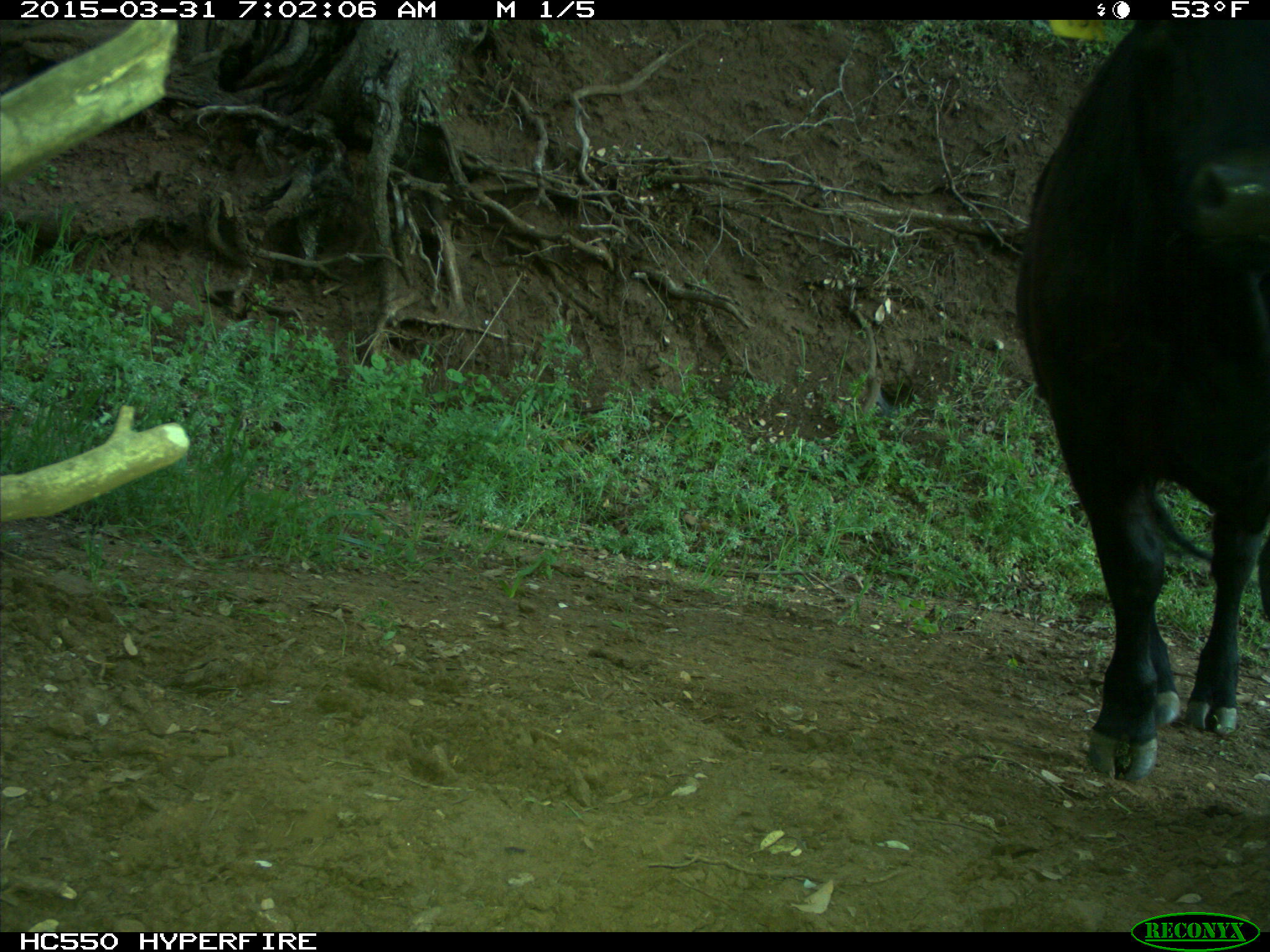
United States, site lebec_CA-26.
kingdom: Animalia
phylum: Chordata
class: Mammalia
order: Artiodactyla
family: Bovidae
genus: Bos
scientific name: Bos taurus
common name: domestic cow